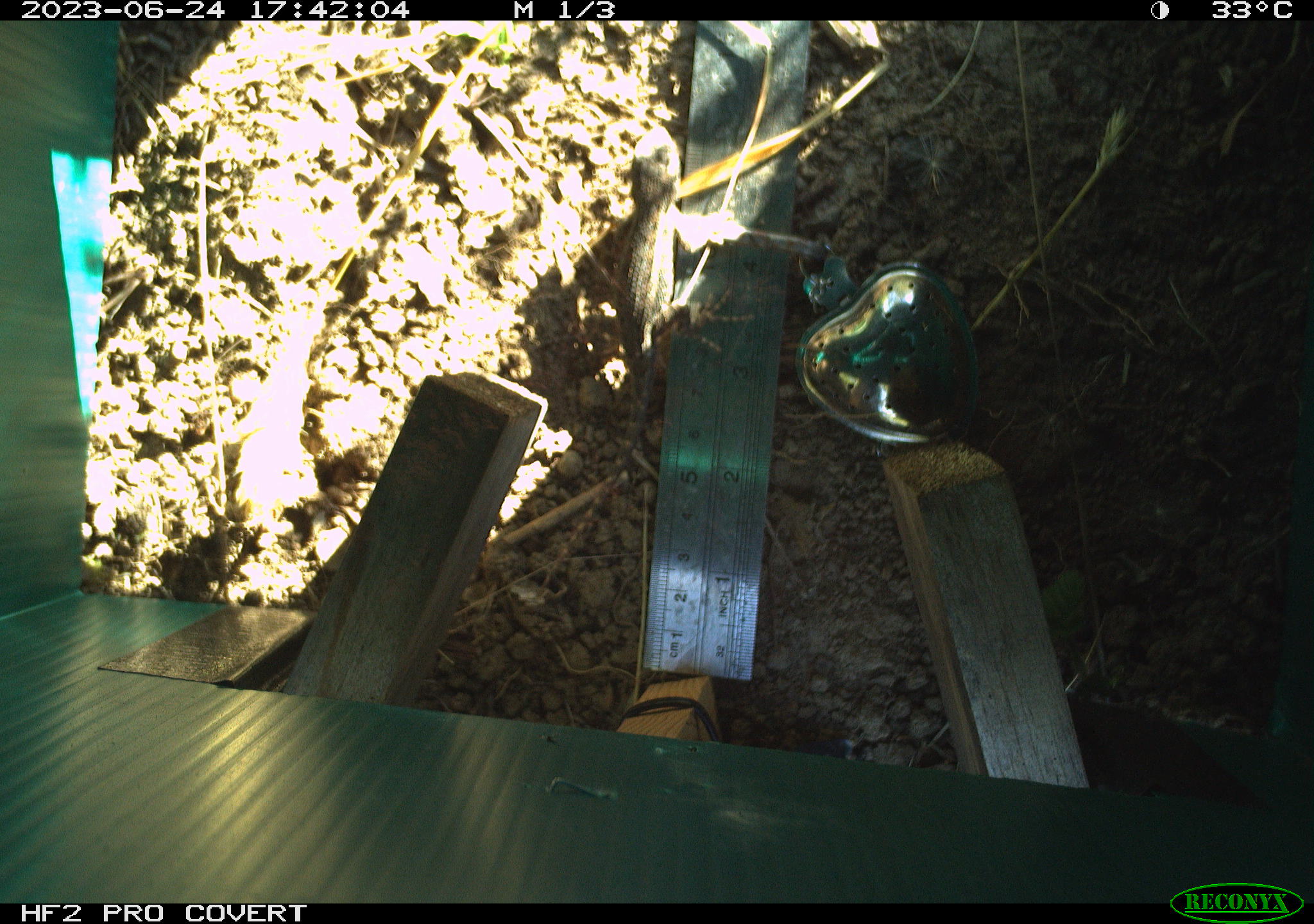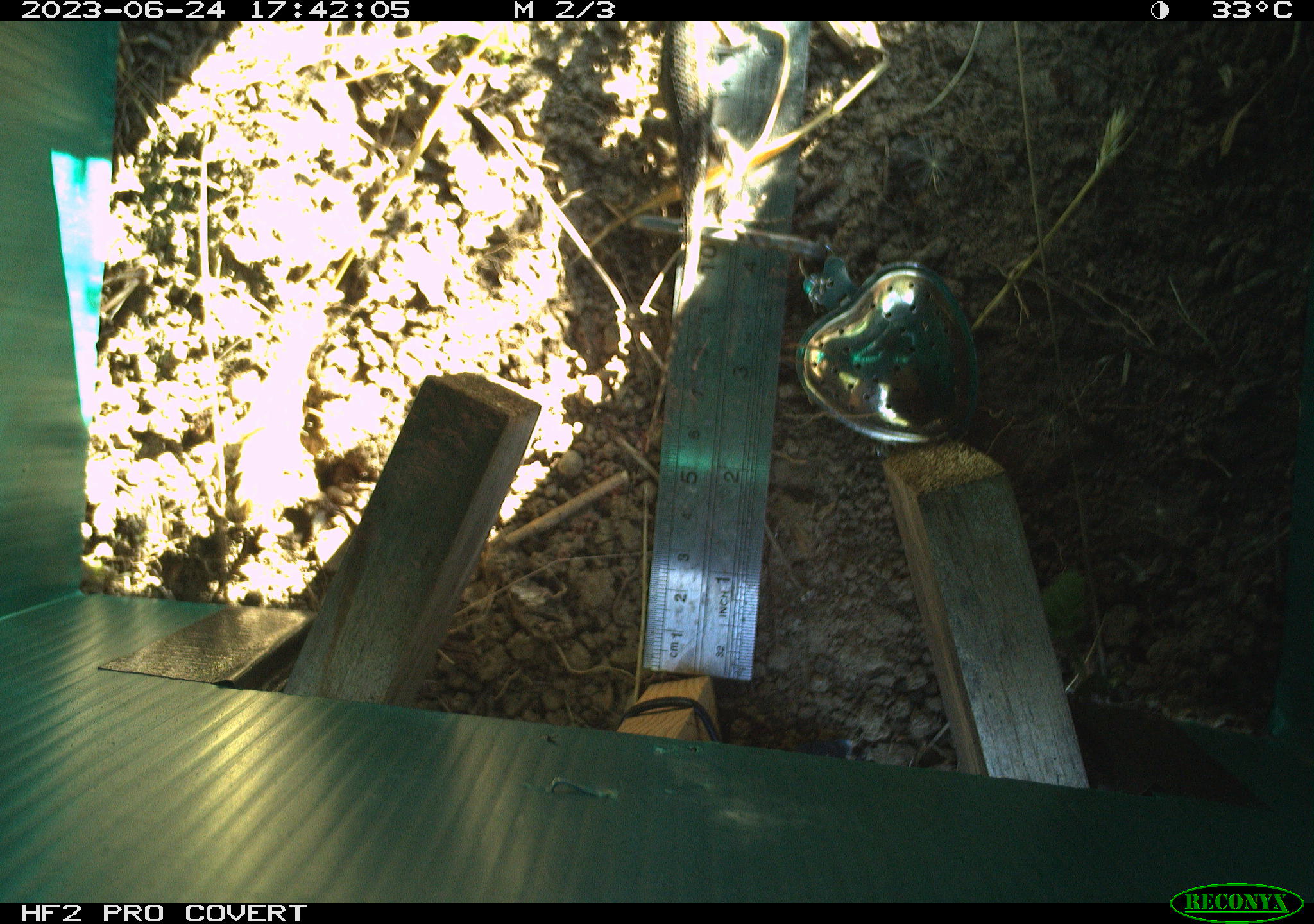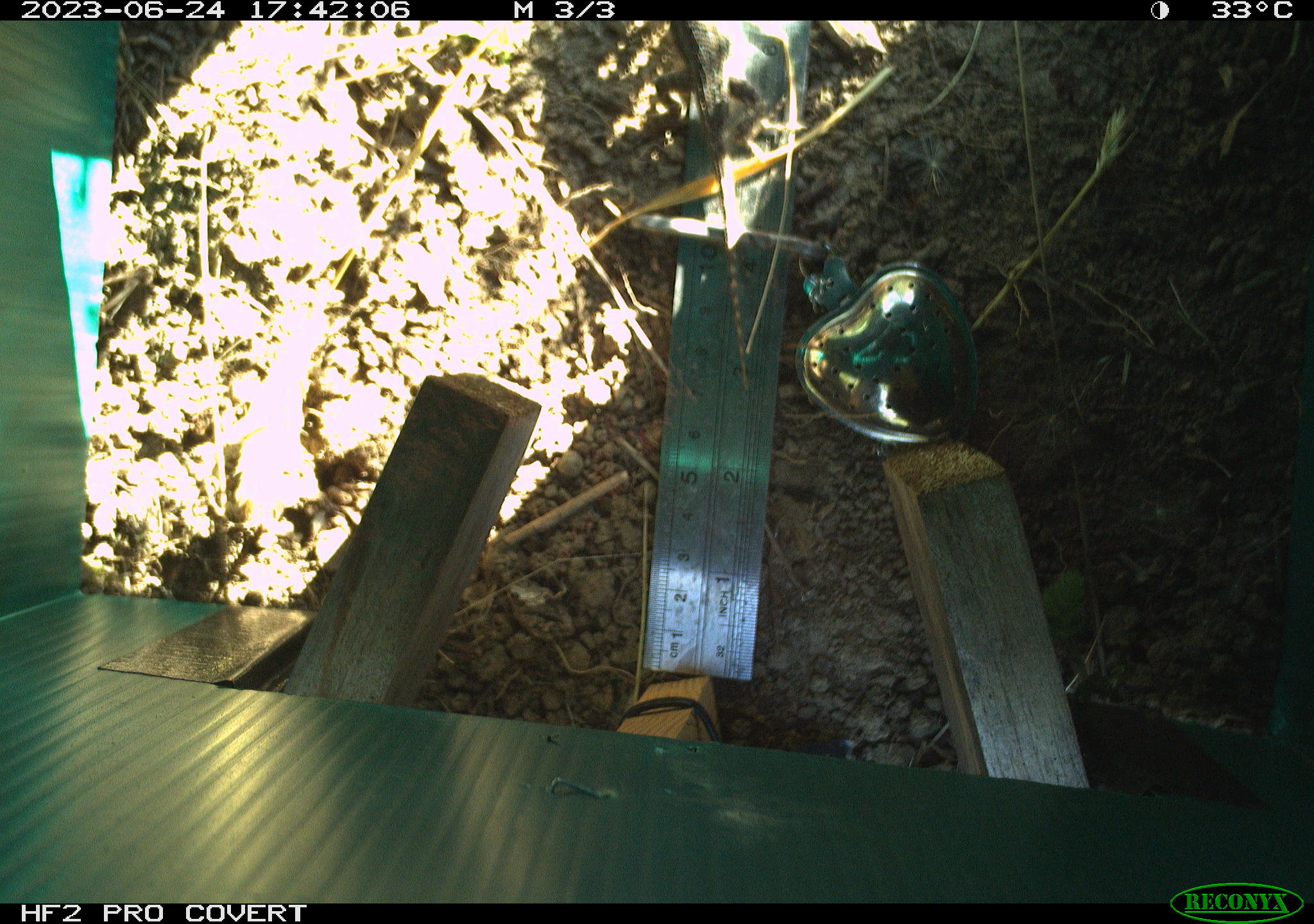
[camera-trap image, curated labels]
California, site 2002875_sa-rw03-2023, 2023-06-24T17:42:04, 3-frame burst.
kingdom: Animalia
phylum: Chordata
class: Reptilia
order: Squamata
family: Phrynosomatidae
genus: Sceloporus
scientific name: Sceloporus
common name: spiny lizards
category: sceloporus species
Sceloporus species (spiny lizards) (Sceloporus).